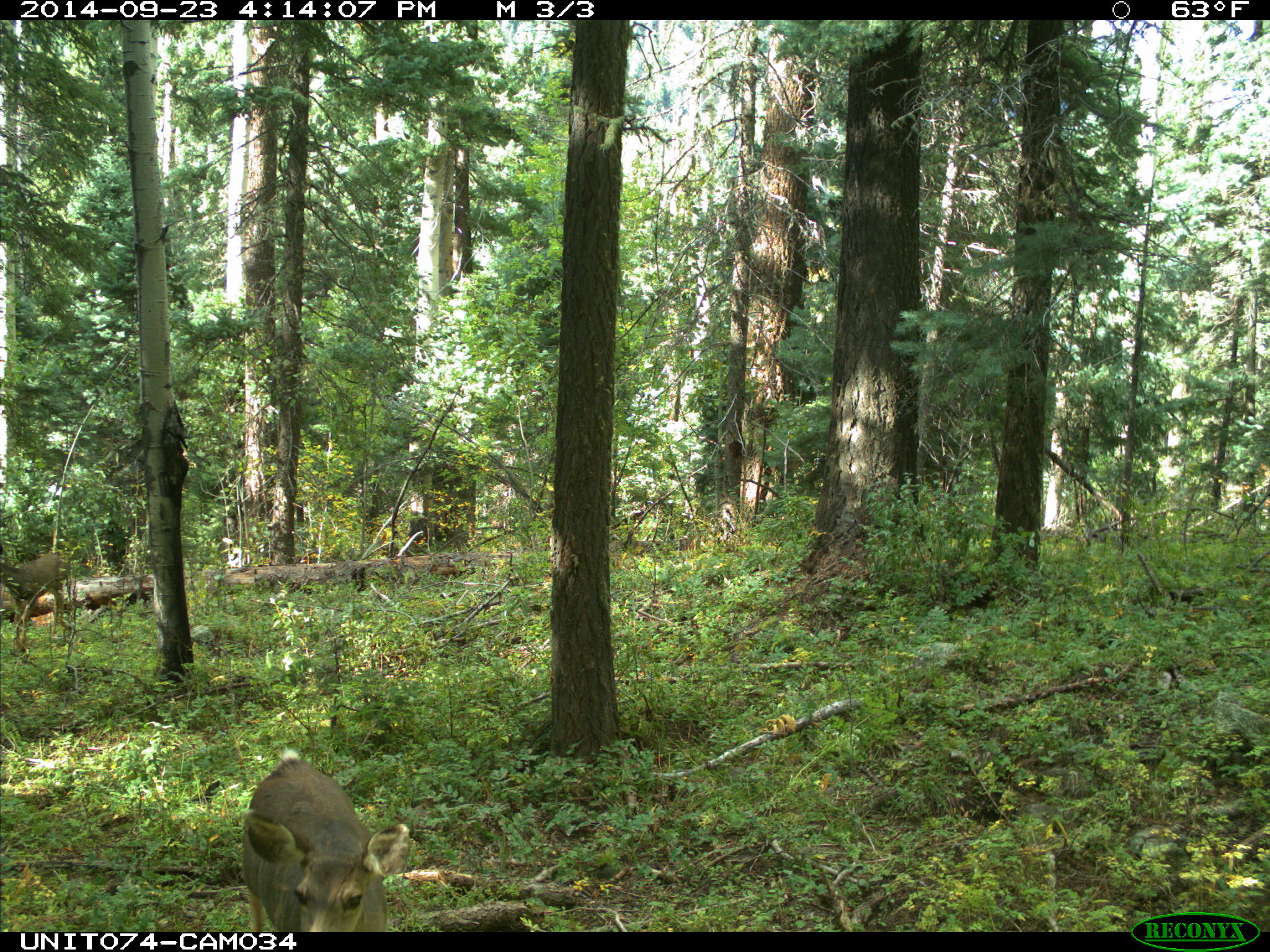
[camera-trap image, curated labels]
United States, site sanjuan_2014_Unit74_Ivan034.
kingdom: Animalia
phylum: Chordata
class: Mammalia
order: Artiodactyla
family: Cervidae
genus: Odocoileus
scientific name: Odocoileus hemionus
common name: mule deer